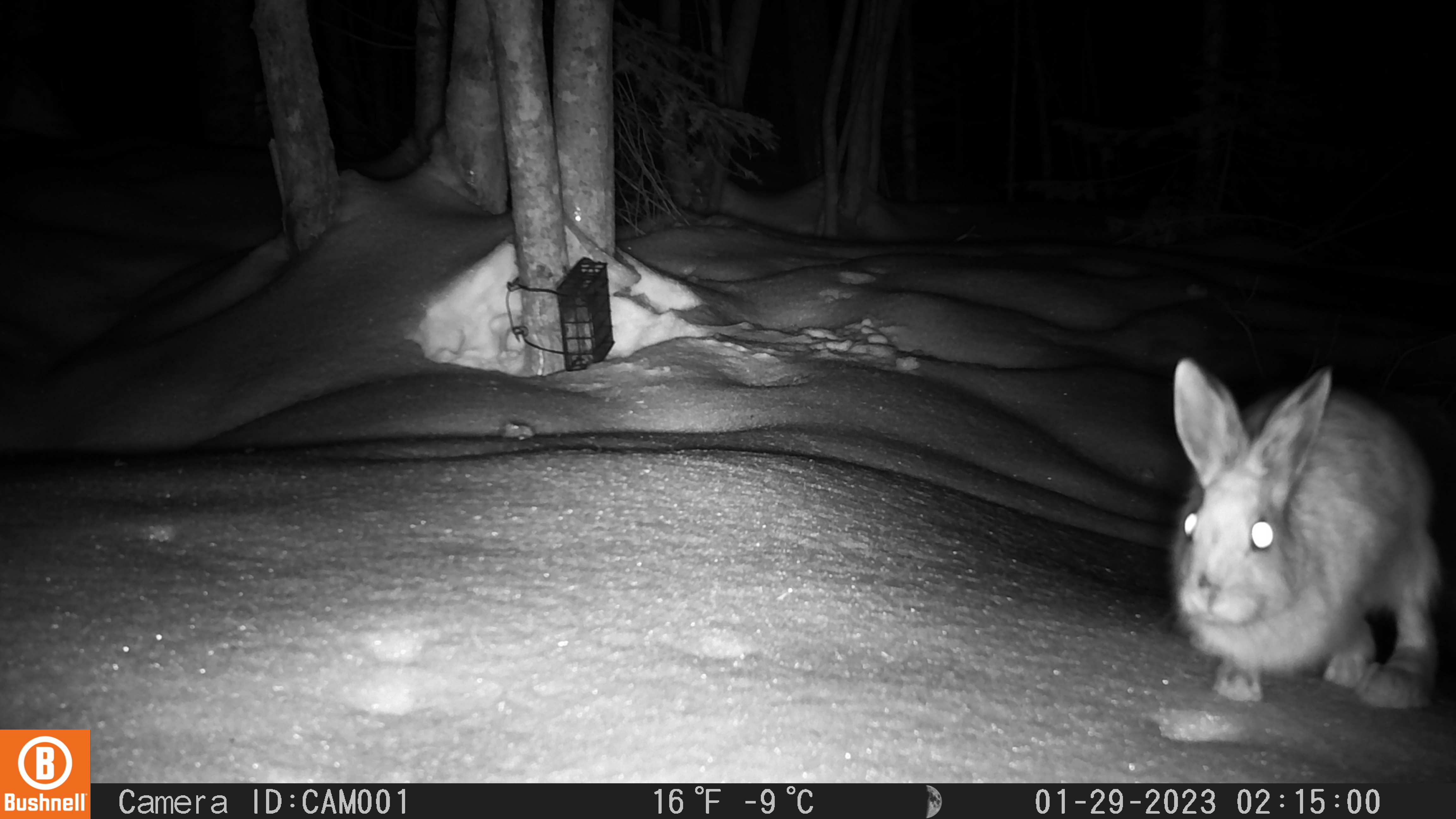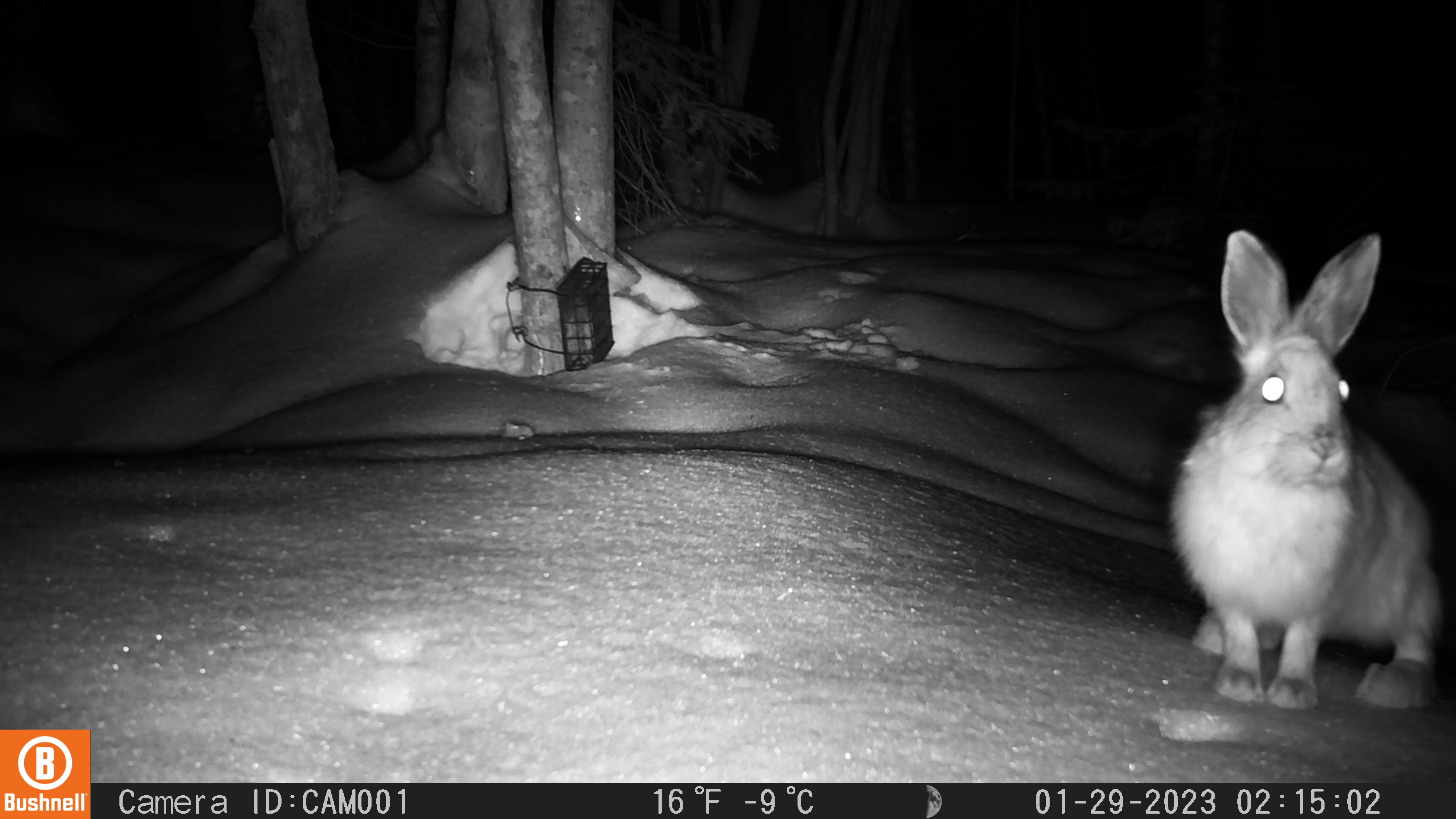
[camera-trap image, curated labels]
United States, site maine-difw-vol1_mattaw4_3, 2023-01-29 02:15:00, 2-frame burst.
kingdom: Animalia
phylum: Chordata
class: Mammalia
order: Lagomorpha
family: Leporidae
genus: Lepus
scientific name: Lepus americanus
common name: snowshoe hare